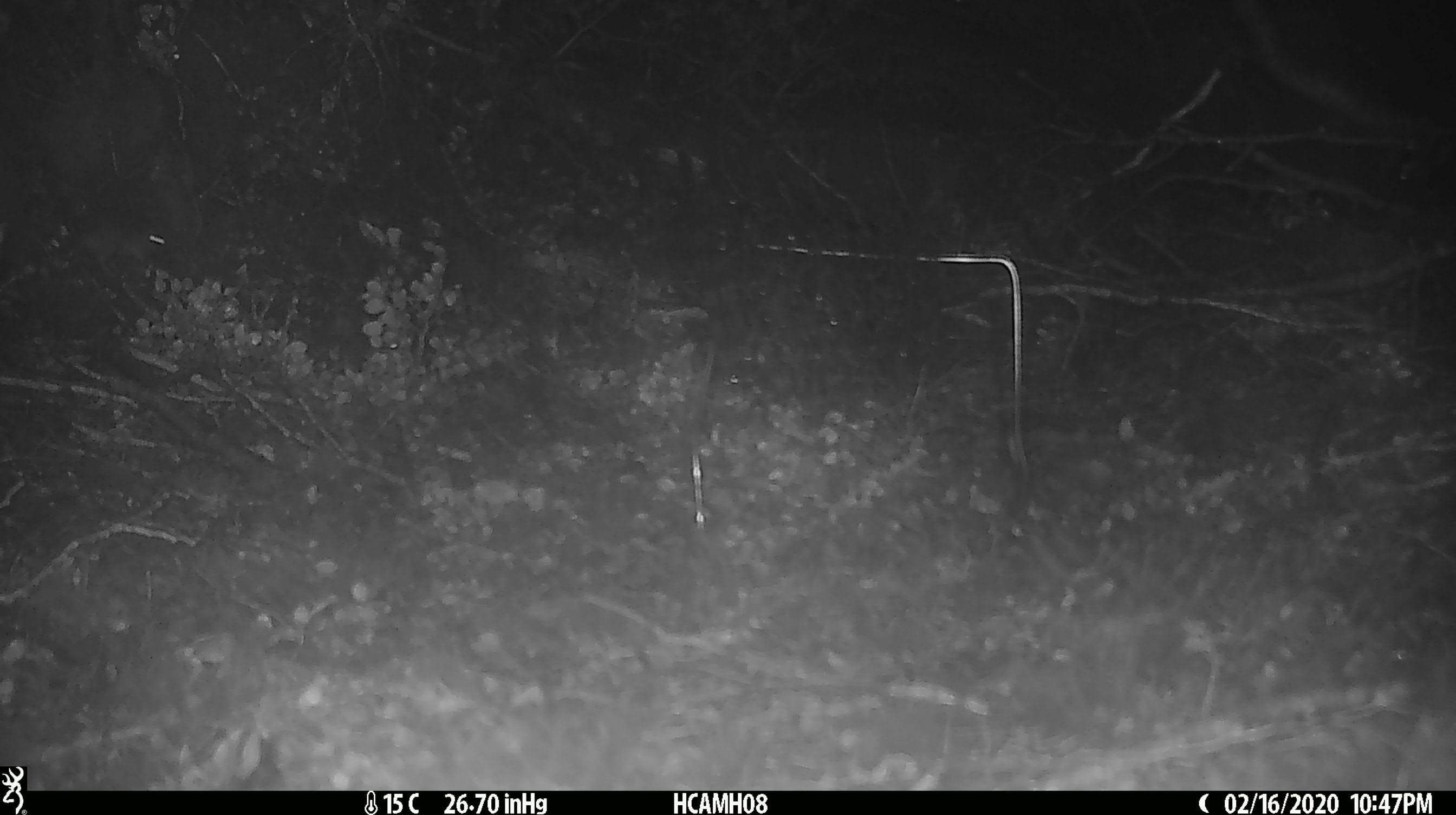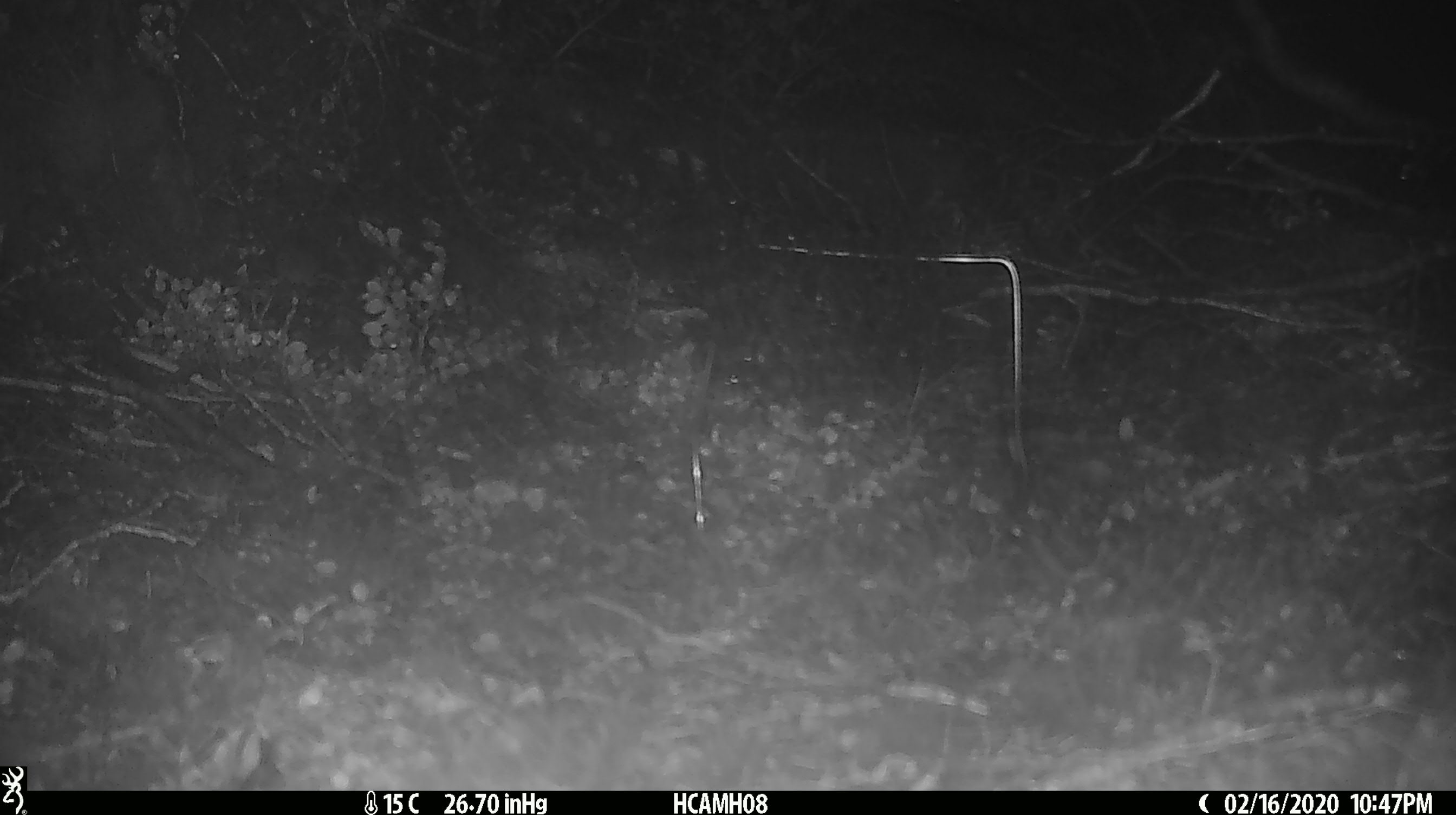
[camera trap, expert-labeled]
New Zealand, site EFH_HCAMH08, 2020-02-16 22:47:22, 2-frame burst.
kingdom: Animalia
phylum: Chordata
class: Mammalia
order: Rodentia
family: Muridae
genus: Mus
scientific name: Mus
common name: mouse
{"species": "mouse (Mus)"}